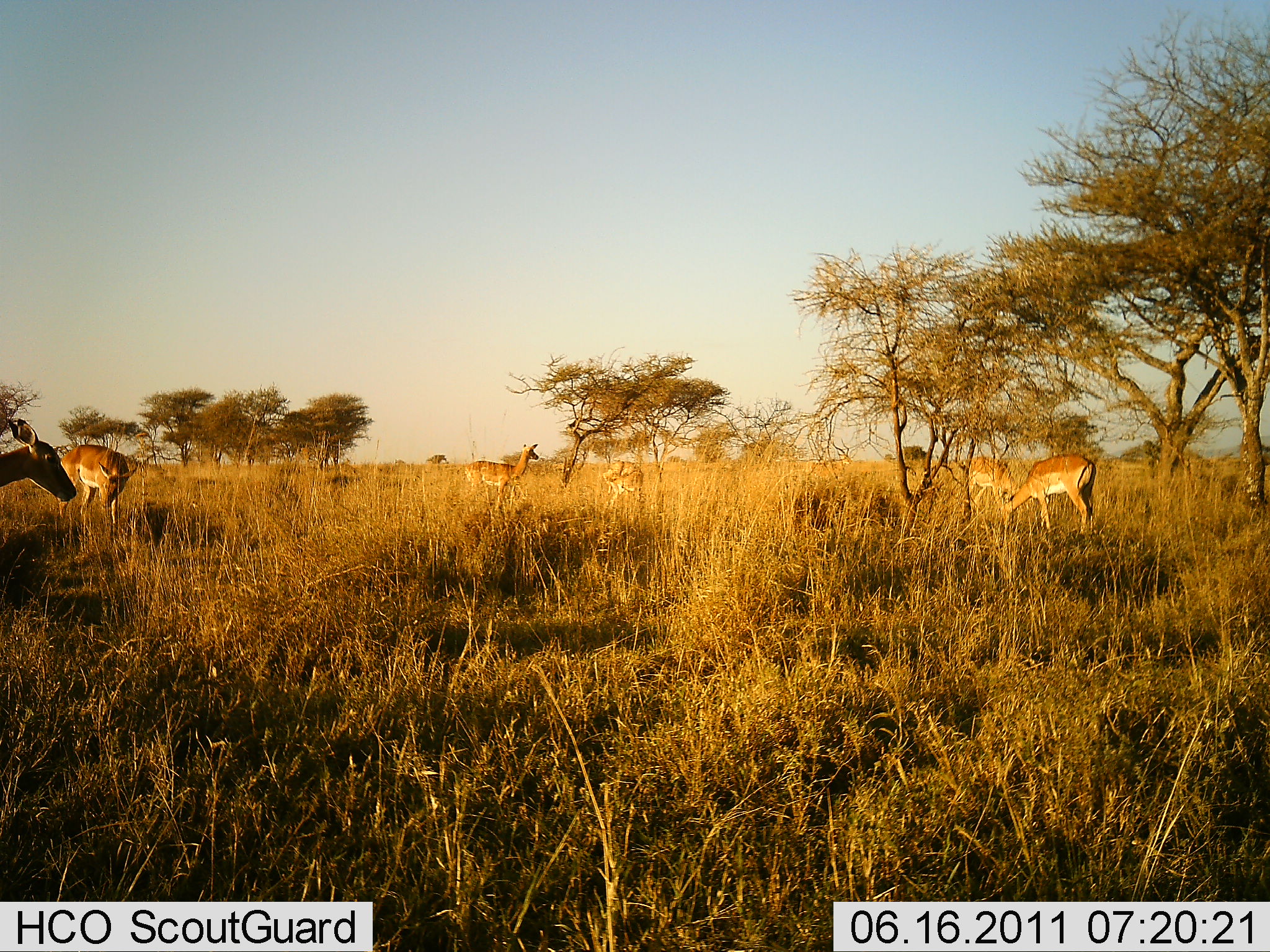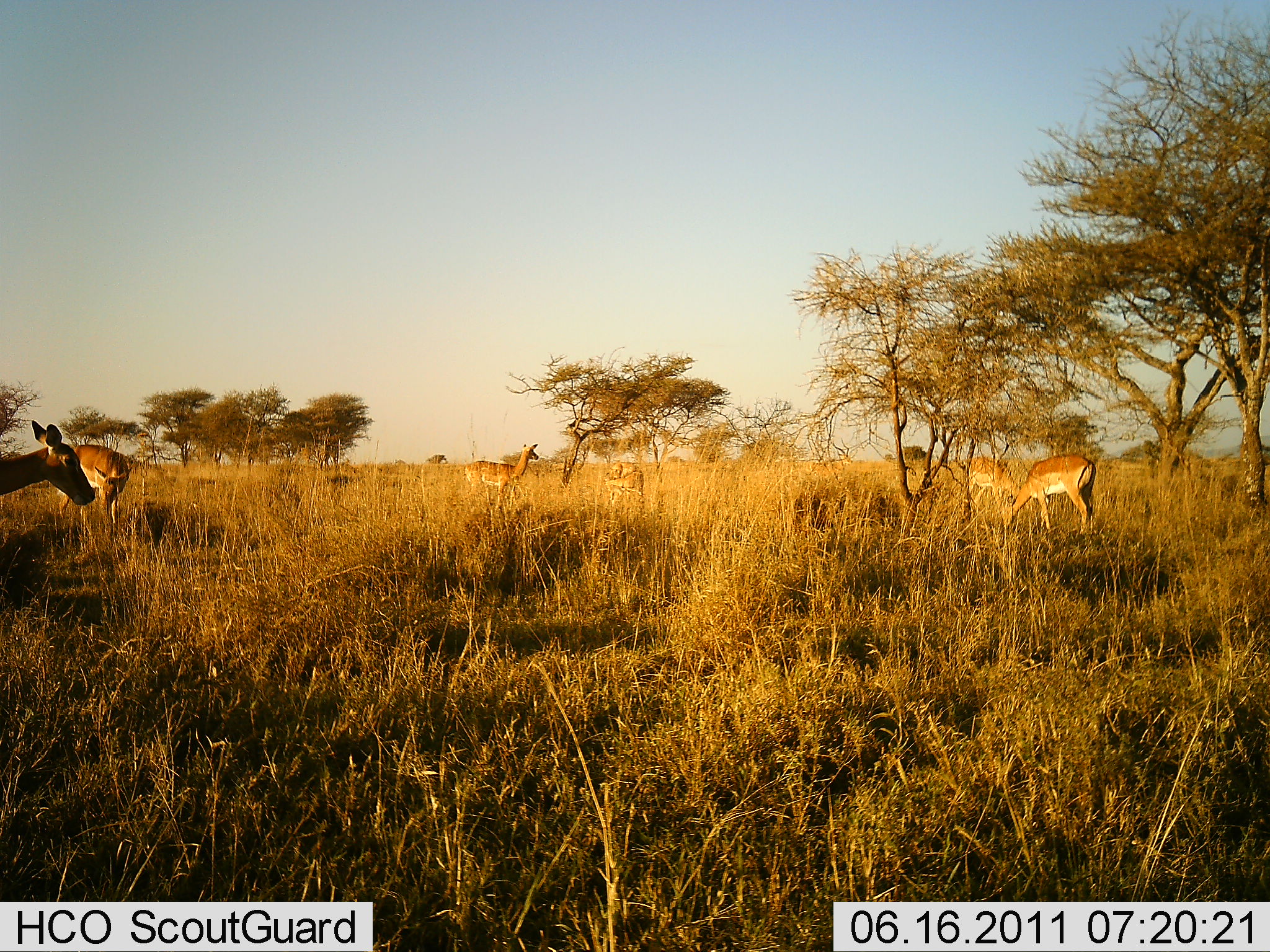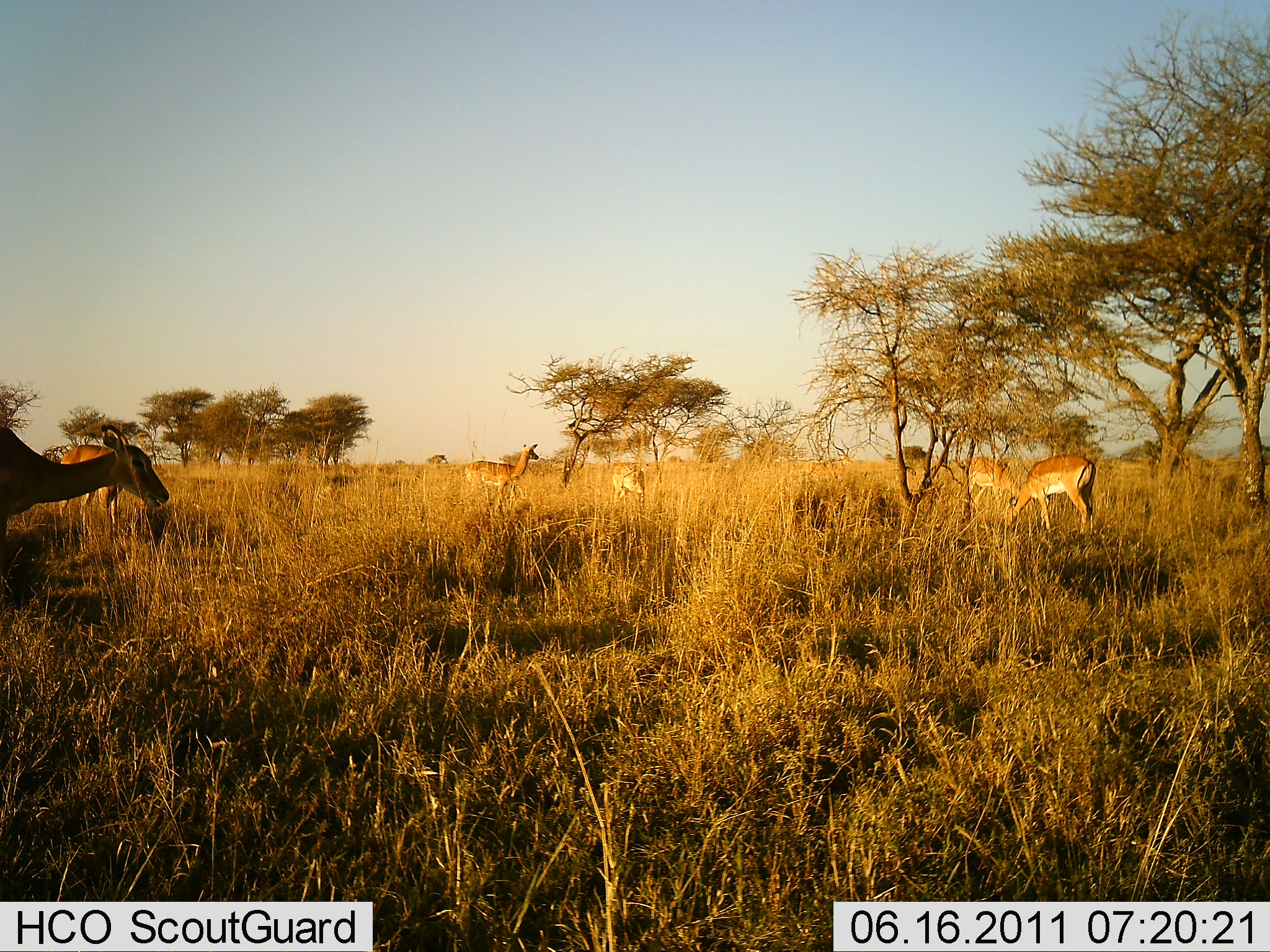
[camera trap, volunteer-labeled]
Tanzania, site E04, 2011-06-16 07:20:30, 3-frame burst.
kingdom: Animalia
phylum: Chordata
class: Mammalia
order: Artiodactyla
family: Bovidae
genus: Nanger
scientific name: Nanger granti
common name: grant's gazelle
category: gazellegrants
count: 6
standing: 36%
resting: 0%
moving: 45%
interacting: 0%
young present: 0%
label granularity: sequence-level